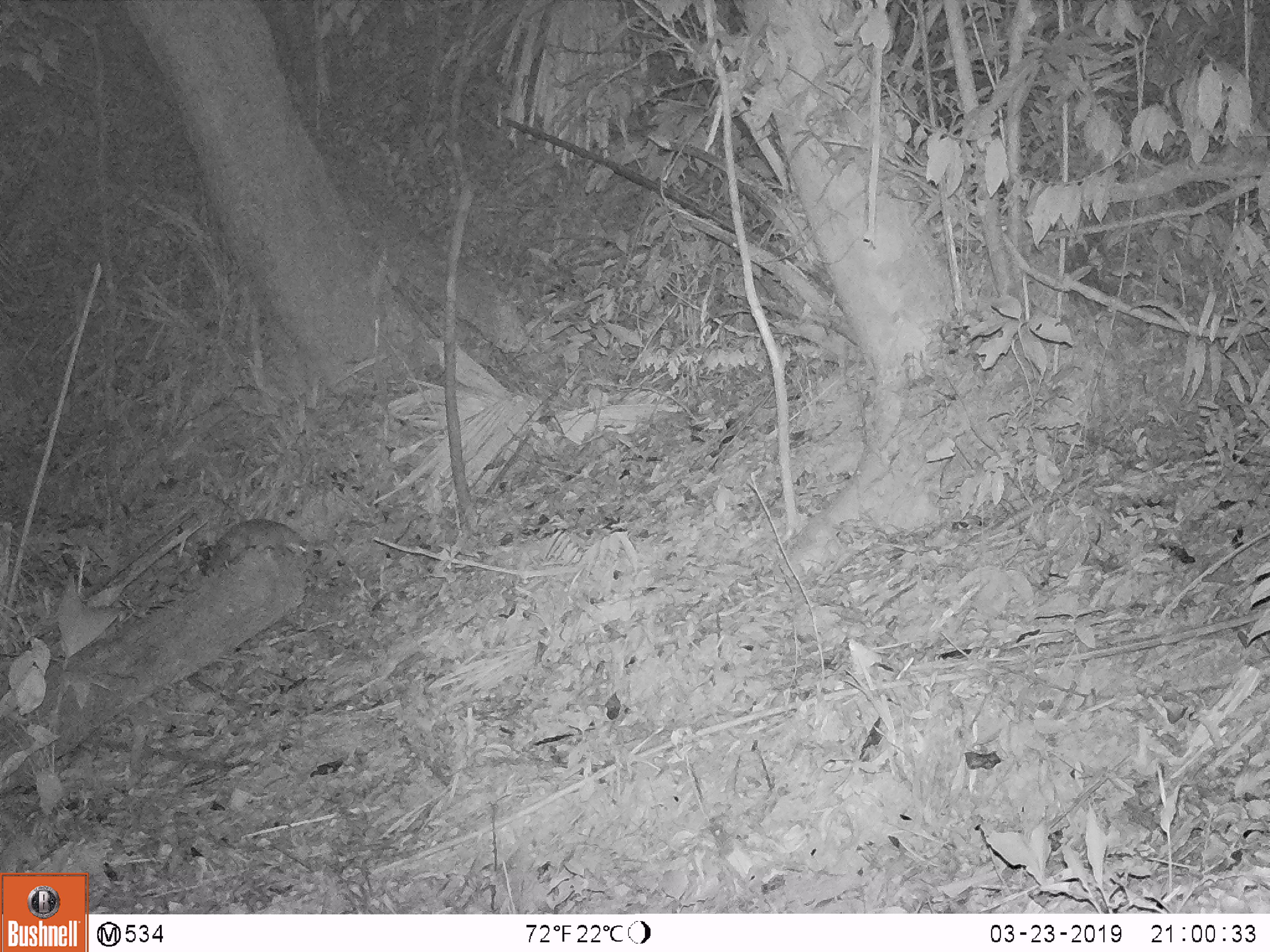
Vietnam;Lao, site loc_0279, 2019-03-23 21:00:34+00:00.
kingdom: Animalia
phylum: Chordata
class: Mammalia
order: Carnivora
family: Mustelidae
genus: Melogale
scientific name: Melogale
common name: ferret badger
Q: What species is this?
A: Ferret badger (Melogale).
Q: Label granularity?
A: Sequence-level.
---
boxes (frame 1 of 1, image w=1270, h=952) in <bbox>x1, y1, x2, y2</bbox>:
ferret badger: <bbox>204, 515, 307, 571</bbox>